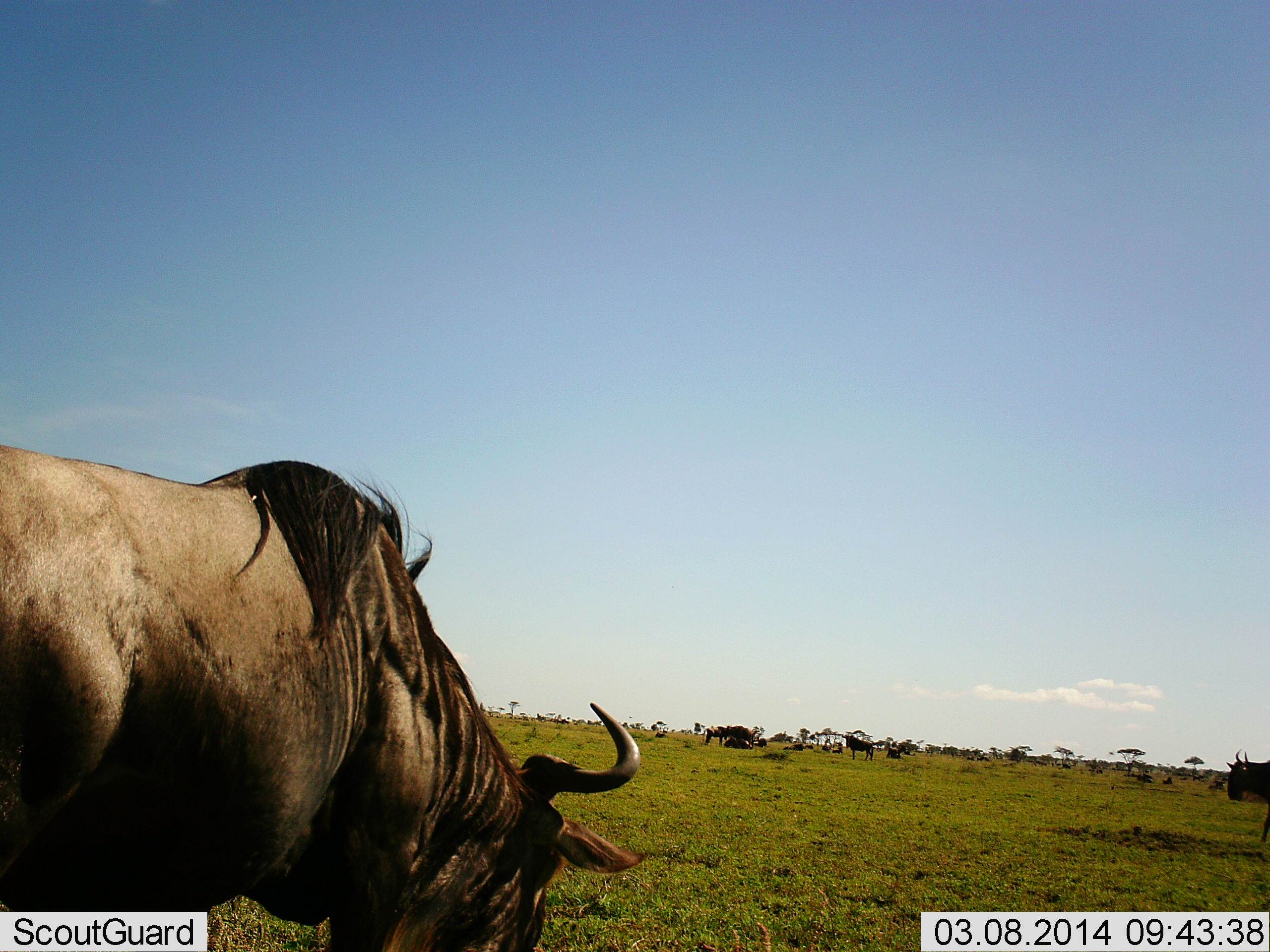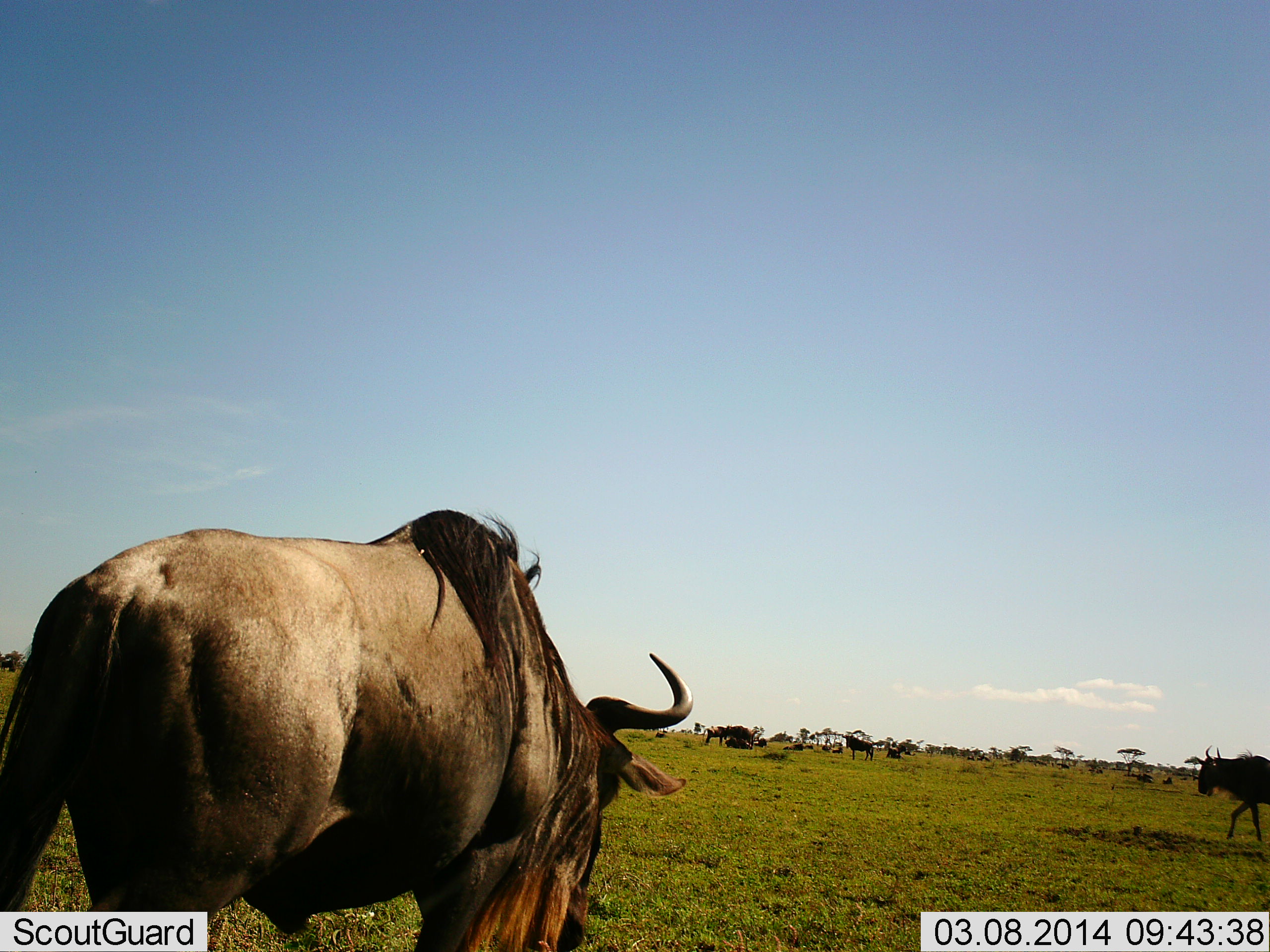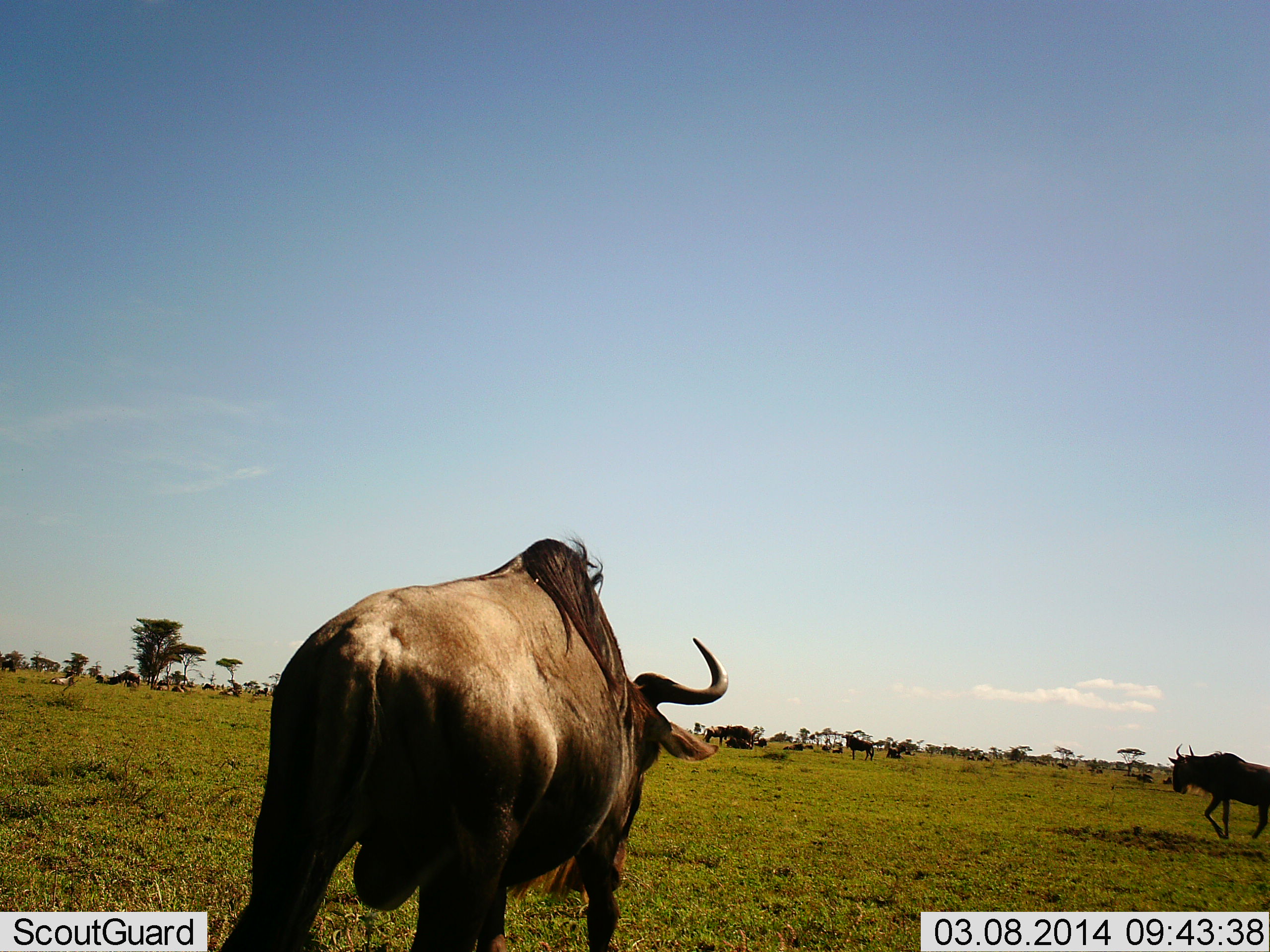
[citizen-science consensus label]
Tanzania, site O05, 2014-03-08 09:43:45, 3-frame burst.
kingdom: Animalia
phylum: Chordata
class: Mammalia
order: Artiodactyla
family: Bovidae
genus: Connochaetes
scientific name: Connochaetes taurinus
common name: blue wildebeest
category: wildebeest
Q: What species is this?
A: Wildebeest (blue wildebeest) (Connochaetes taurinus).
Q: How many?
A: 11-50.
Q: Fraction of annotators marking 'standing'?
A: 70%.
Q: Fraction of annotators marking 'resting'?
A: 40%.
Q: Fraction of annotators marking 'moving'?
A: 80%.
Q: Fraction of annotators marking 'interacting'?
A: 0%.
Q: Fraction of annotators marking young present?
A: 0%.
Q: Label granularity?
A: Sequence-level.